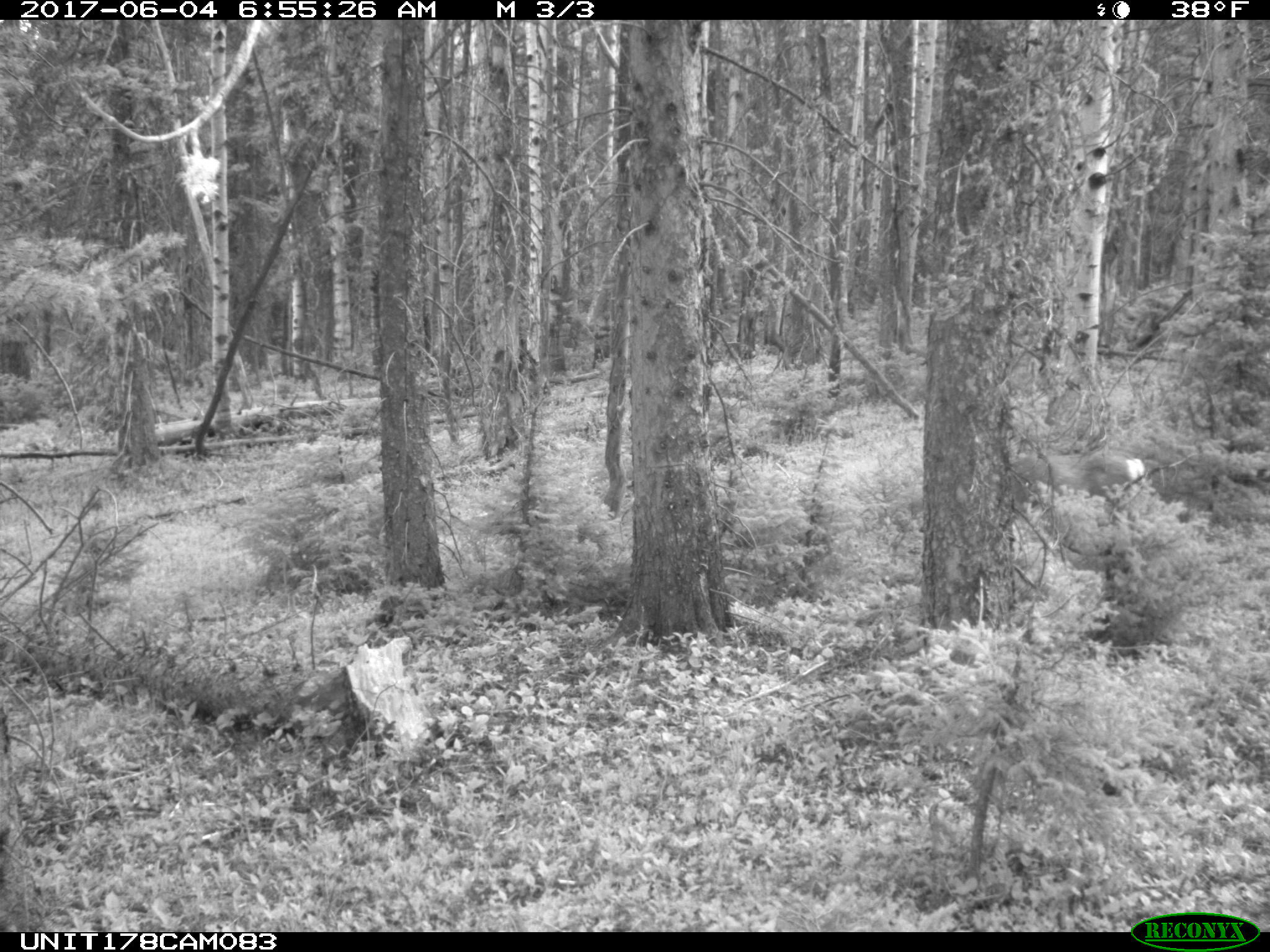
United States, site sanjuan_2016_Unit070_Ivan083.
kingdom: Animalia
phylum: Chordata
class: Mammalia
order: Artiodactyla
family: Cervidae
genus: Odocoileus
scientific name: Odocoileus hemionus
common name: mule deer